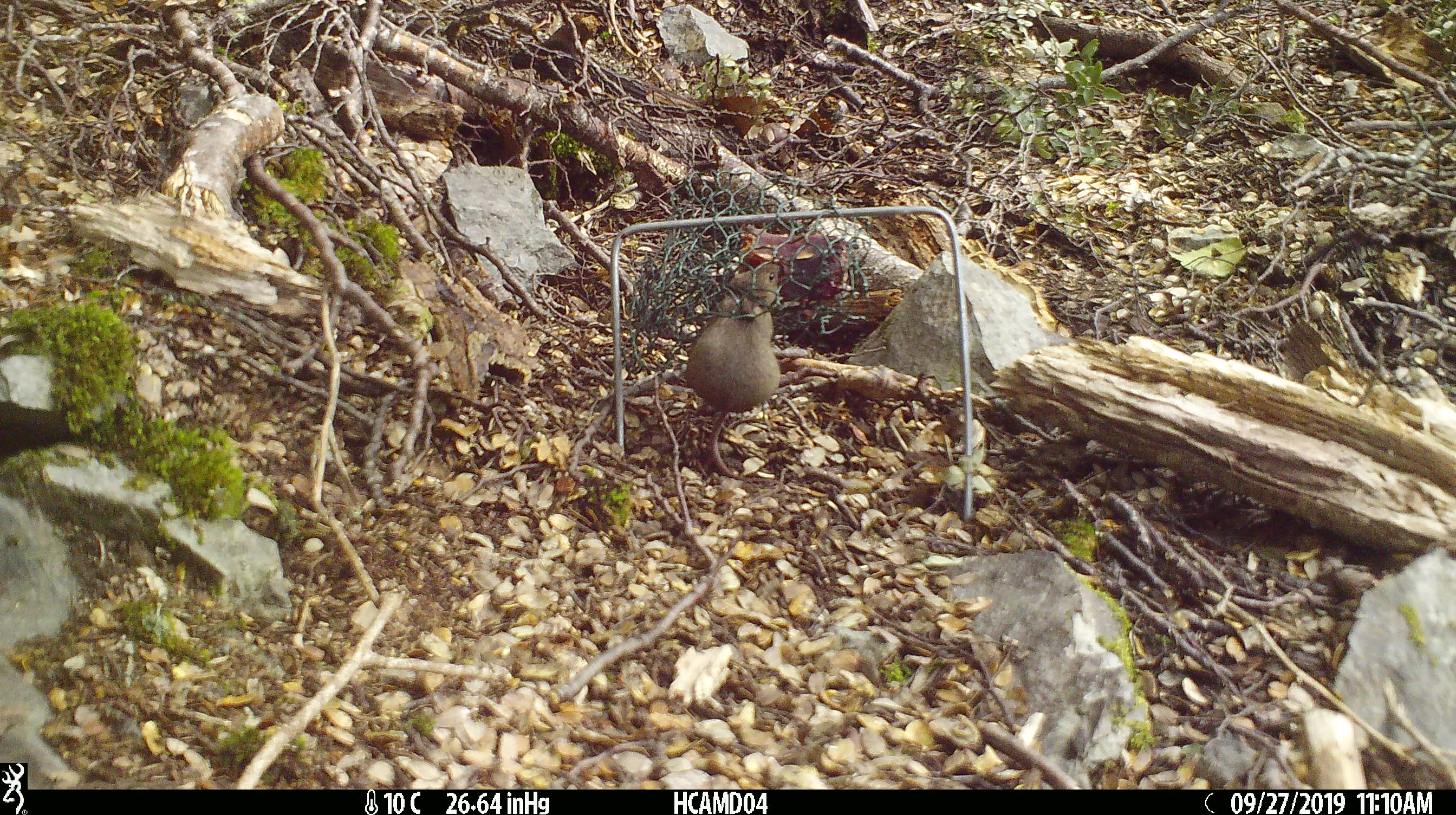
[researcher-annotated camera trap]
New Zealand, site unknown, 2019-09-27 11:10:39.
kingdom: Animalia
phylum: Chordata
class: Mammalia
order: Rodentia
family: Muridae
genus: Mus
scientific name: Mus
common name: mouse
Mouse (Mus).